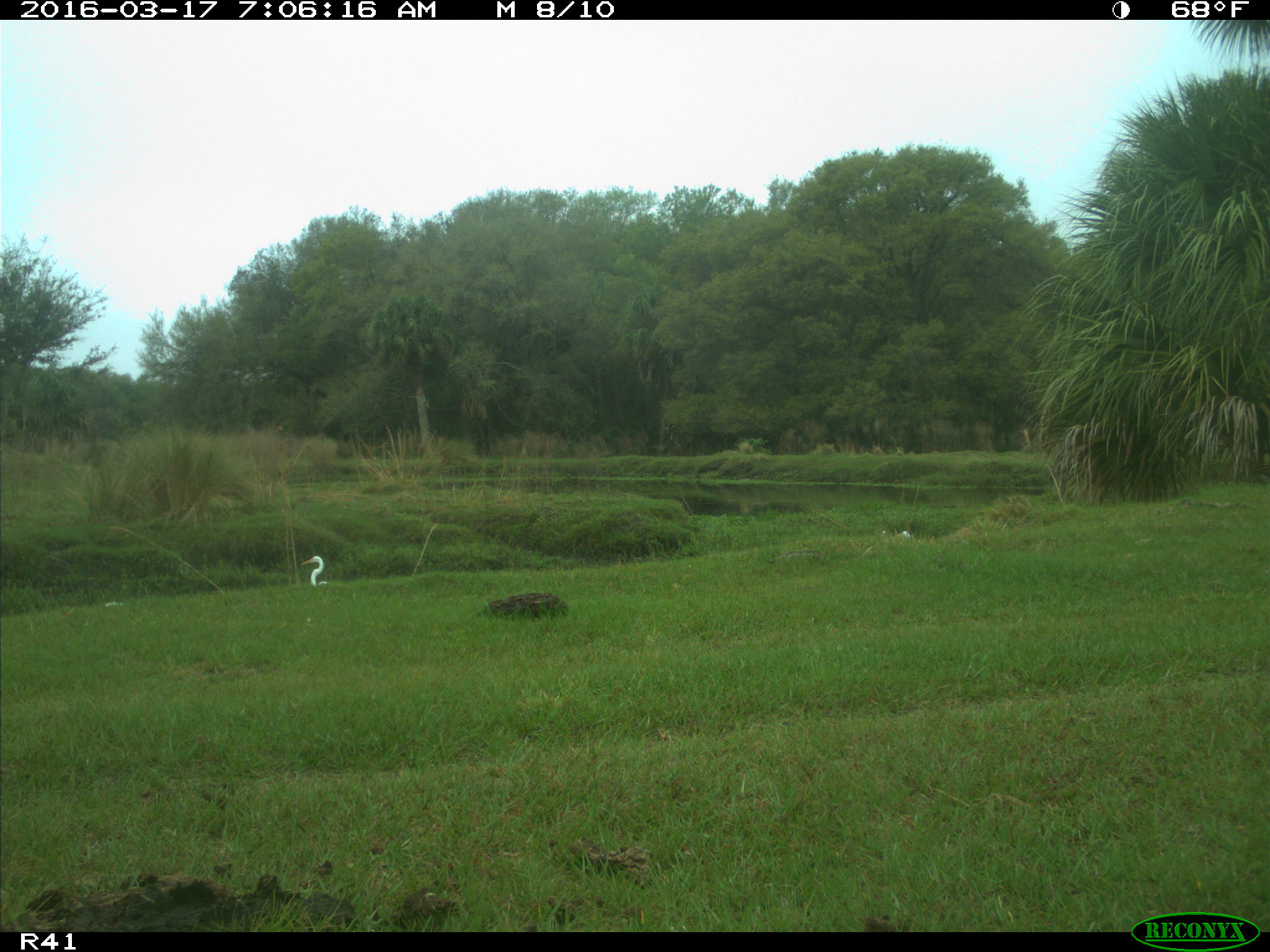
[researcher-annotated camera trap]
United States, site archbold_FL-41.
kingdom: Animalia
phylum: Chordata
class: Mammalia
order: Artiodactyla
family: Bovidae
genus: Bos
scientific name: Bos taurus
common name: domestic cow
Bos taurus (domestic cow).